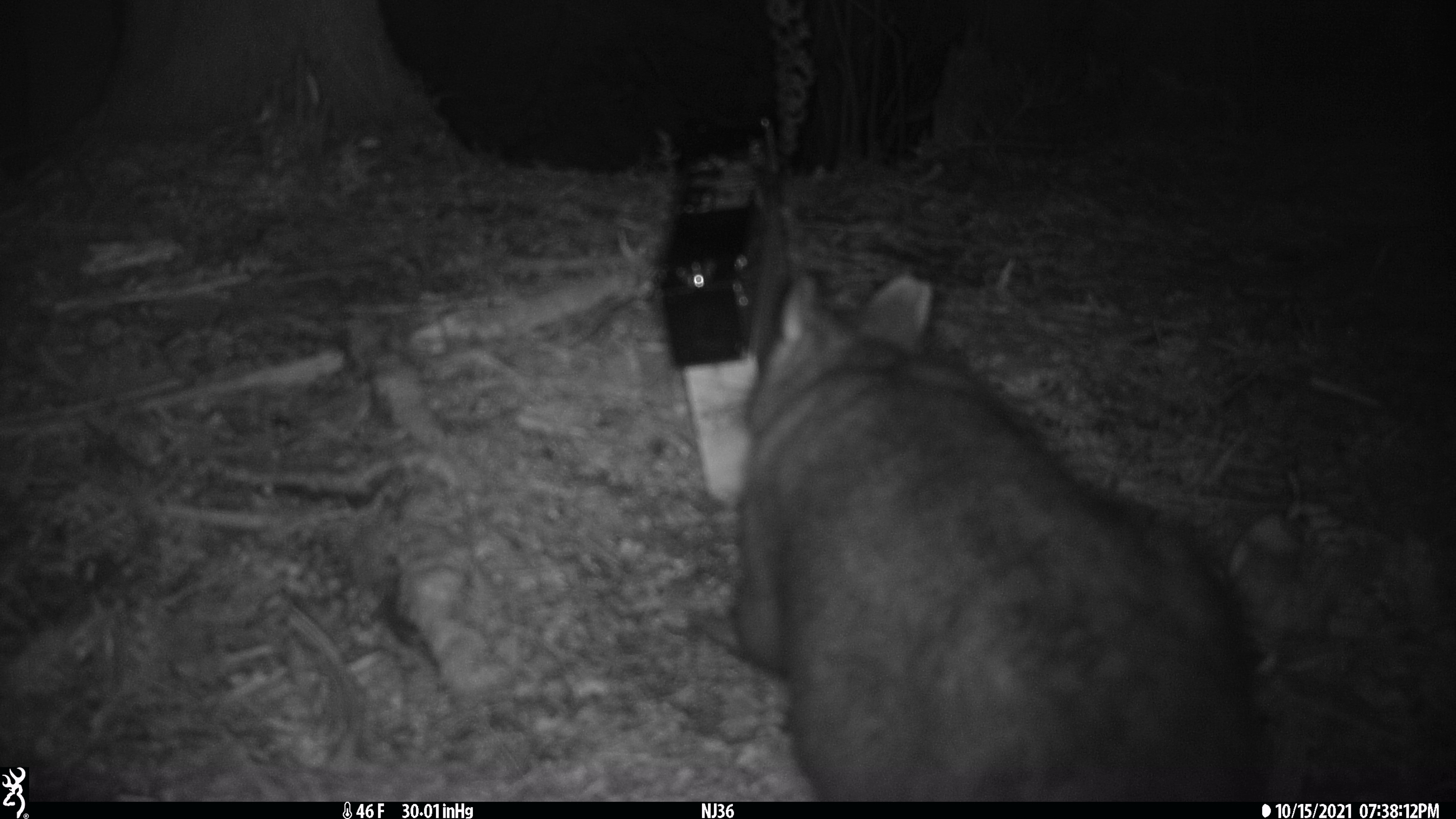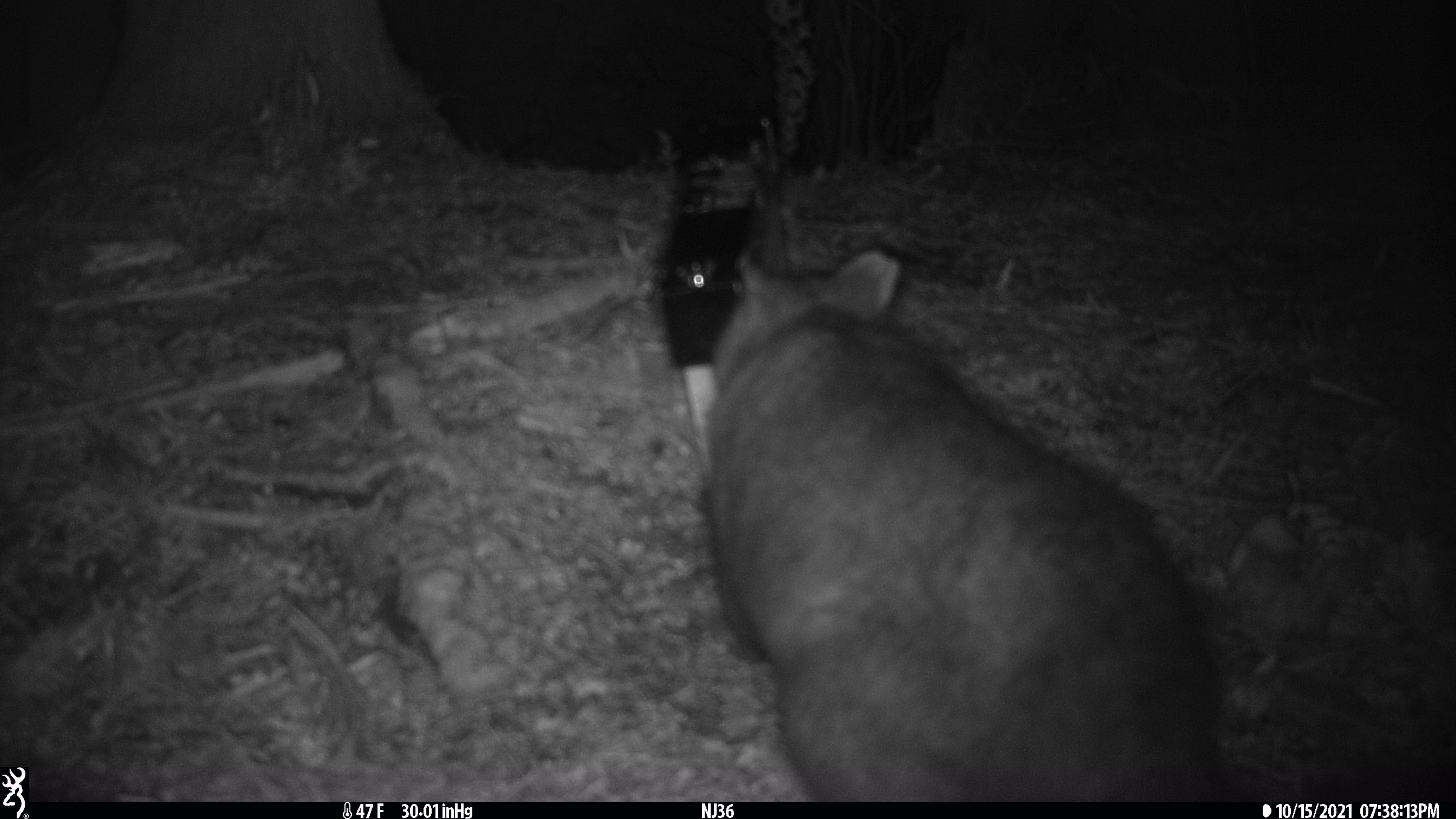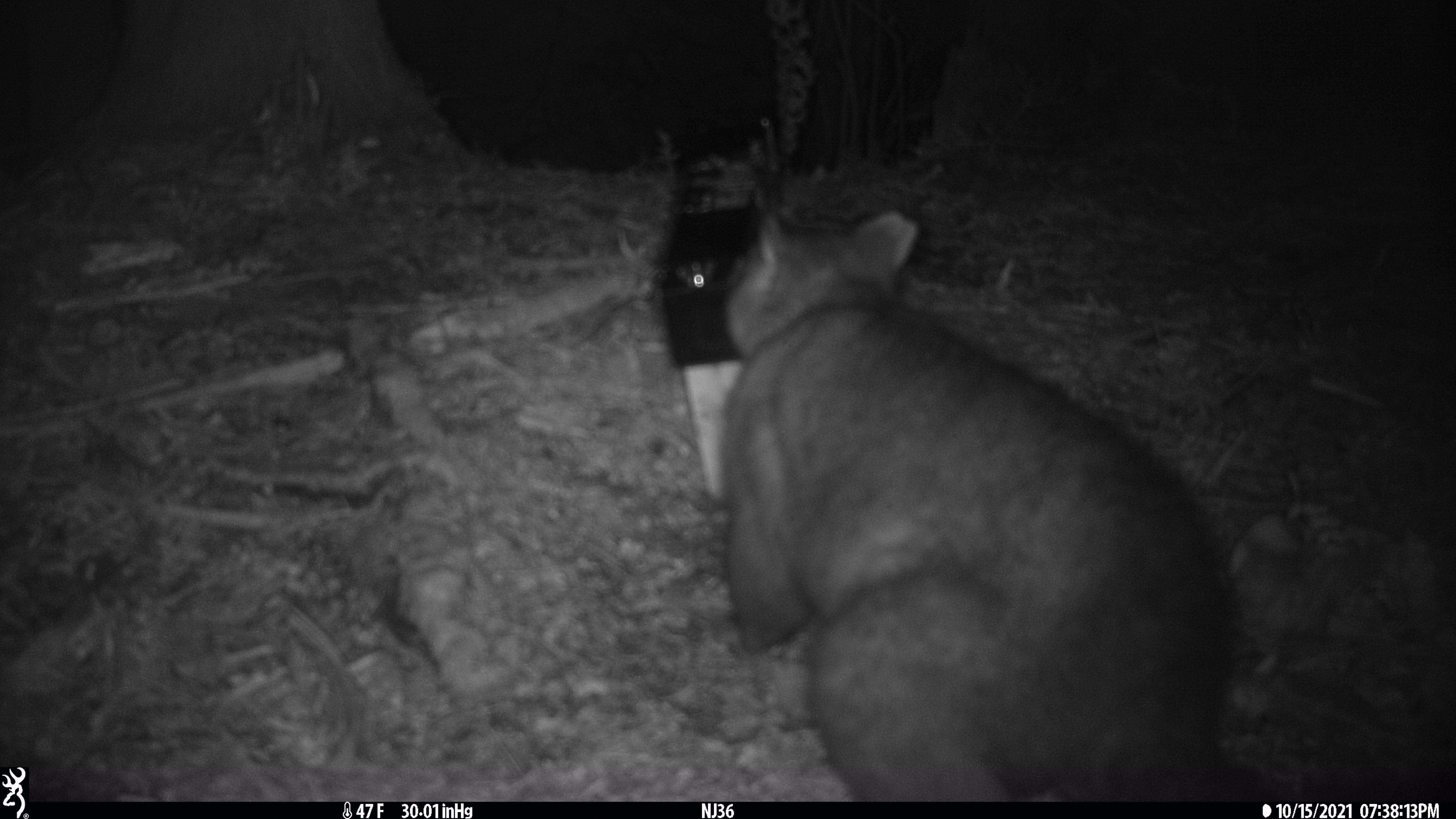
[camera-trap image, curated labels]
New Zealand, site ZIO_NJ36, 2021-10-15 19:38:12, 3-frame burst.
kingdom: Animalia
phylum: Chordata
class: Mammalia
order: Diprotodontia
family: Phalangeridae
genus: Trichosurus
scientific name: Trichosurus vulpecula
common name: common brushtail possum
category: possum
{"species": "possum (common brushtail possum) (Trichosurus vulpecula)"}